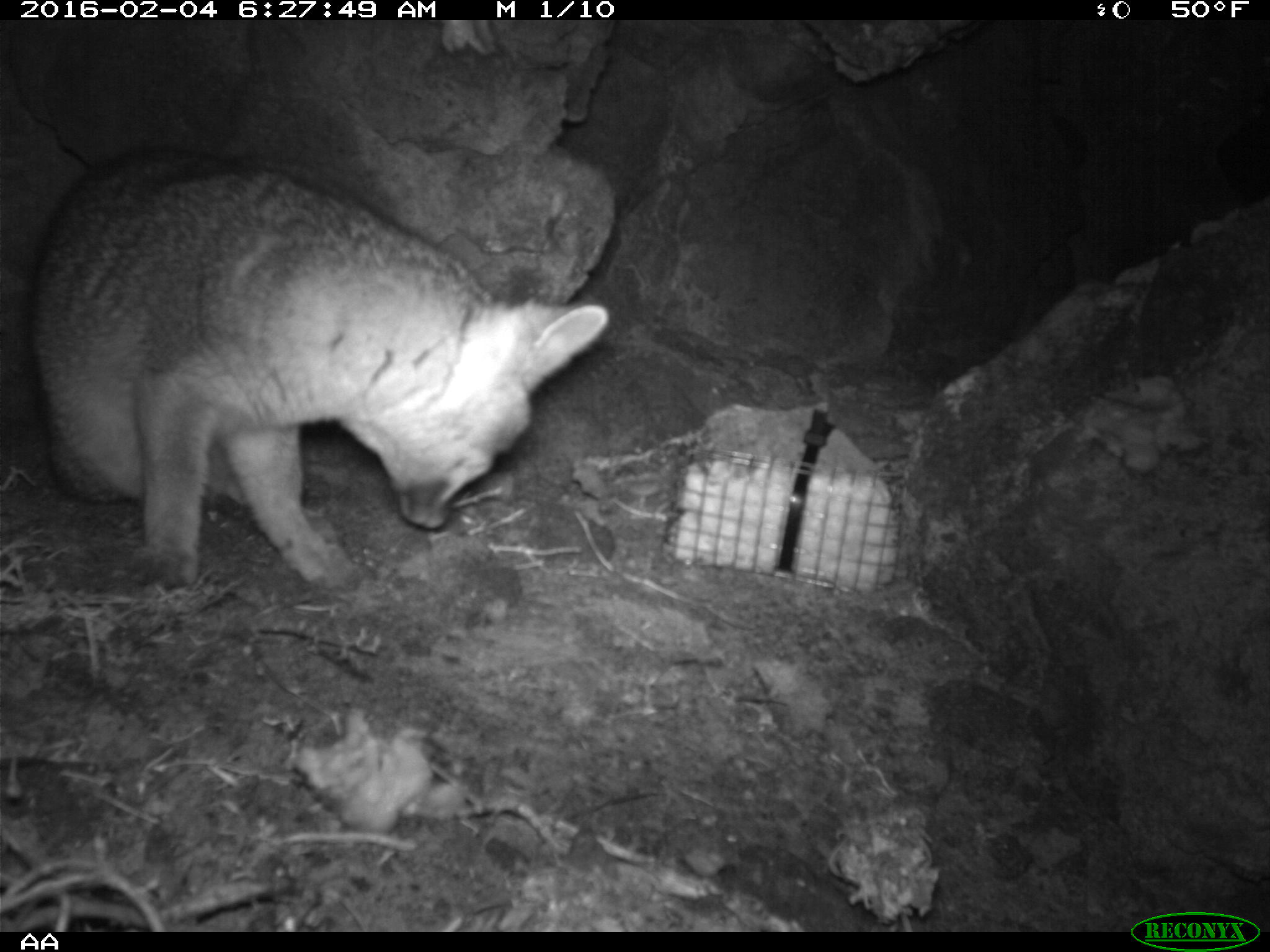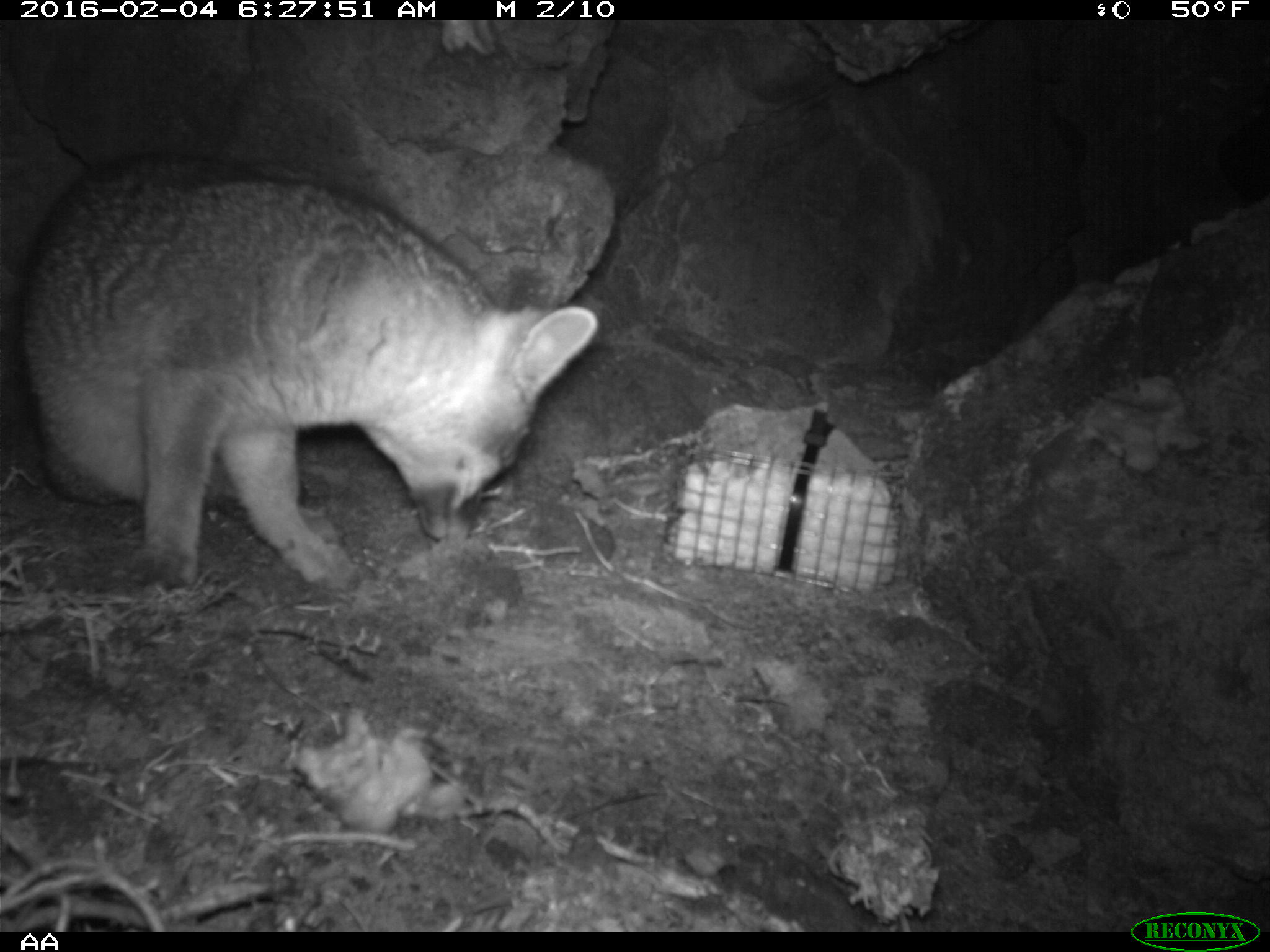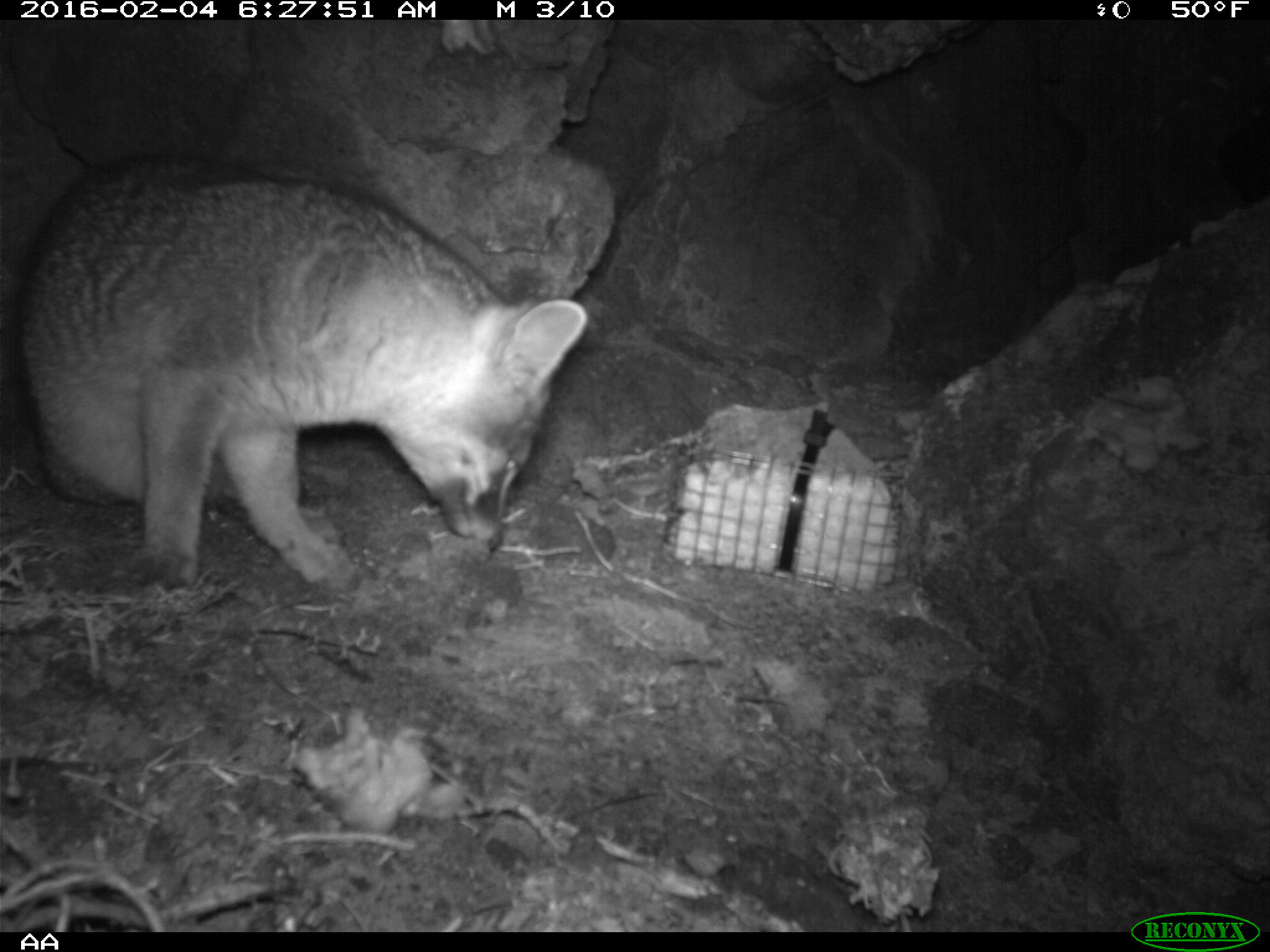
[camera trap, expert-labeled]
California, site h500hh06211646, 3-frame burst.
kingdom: Animalia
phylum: Chordata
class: Mammalia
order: Carnivora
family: Canidae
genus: Urocyon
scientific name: Urocyon littoralis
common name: island fox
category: fox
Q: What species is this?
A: Fox (island fox) (Urocyon littoralis).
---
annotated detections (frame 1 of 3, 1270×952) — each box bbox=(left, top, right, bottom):
fox: bbox=(29, 143, 609, 589)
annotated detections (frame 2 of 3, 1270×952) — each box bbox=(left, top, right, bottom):
fox: bbox=(16, 154, 602, 602)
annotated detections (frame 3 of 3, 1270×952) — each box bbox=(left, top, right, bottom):
fox: bbox=(14, 144, 590, 603)